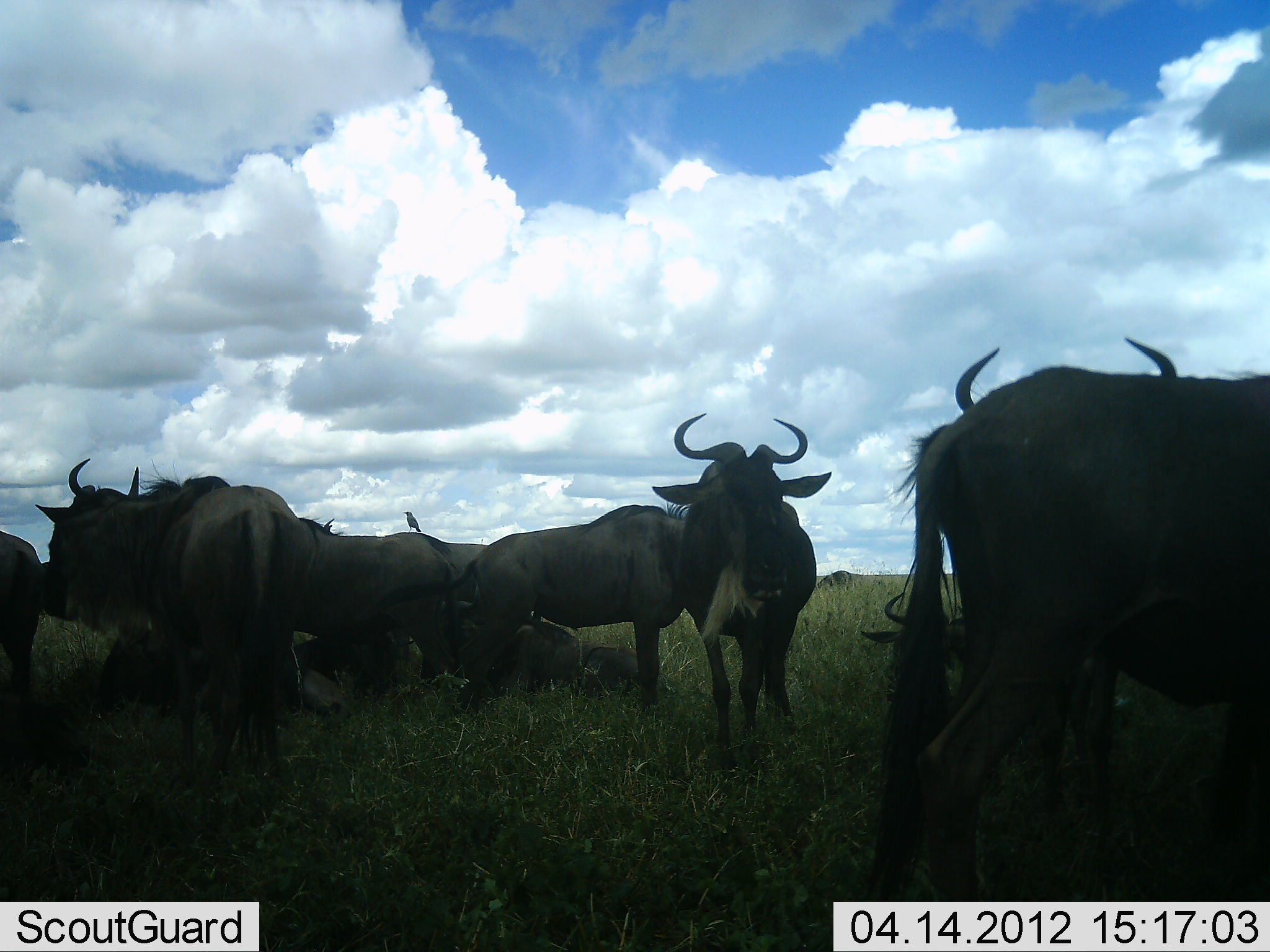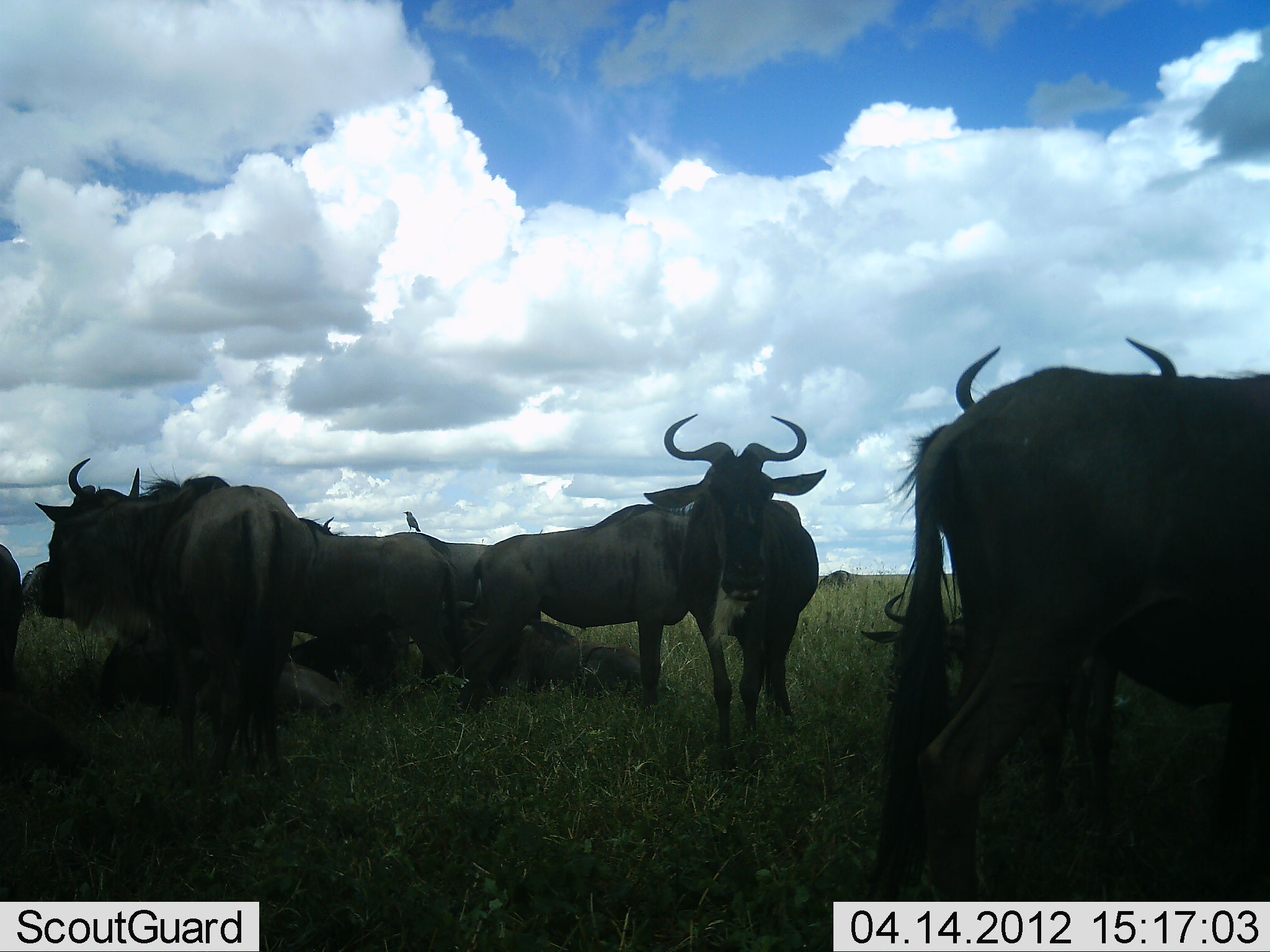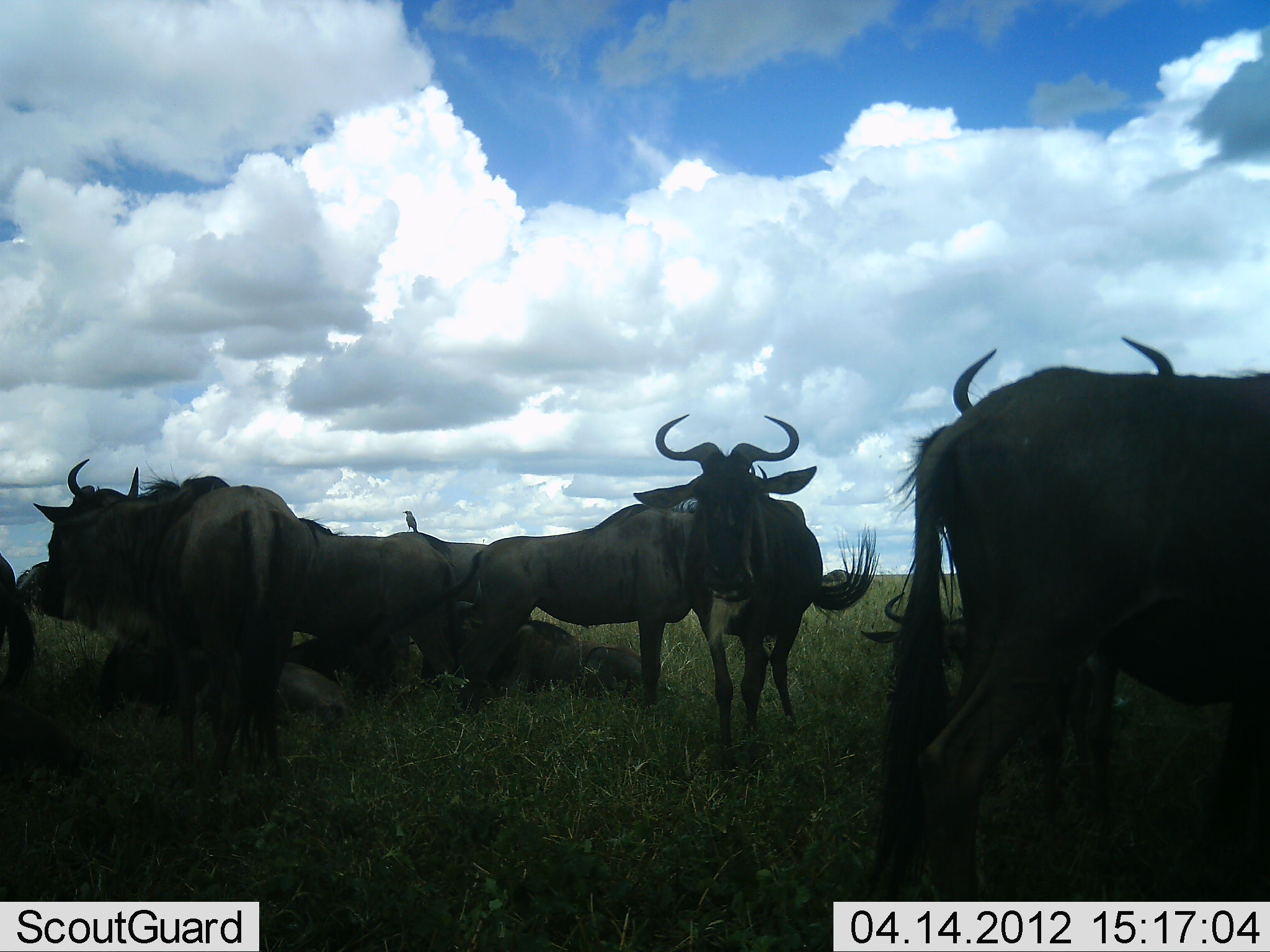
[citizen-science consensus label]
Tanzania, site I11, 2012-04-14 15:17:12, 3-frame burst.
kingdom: Animalia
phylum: Chordata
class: Mammalia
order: Artiodactyla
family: Bovidae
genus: Connochaetes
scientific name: Connochaetes taurinus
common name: blue wildebeest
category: wildebeest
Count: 11-50.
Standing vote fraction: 81%.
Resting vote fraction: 88%.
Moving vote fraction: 6%.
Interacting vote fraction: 0%.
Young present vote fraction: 6%.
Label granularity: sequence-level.